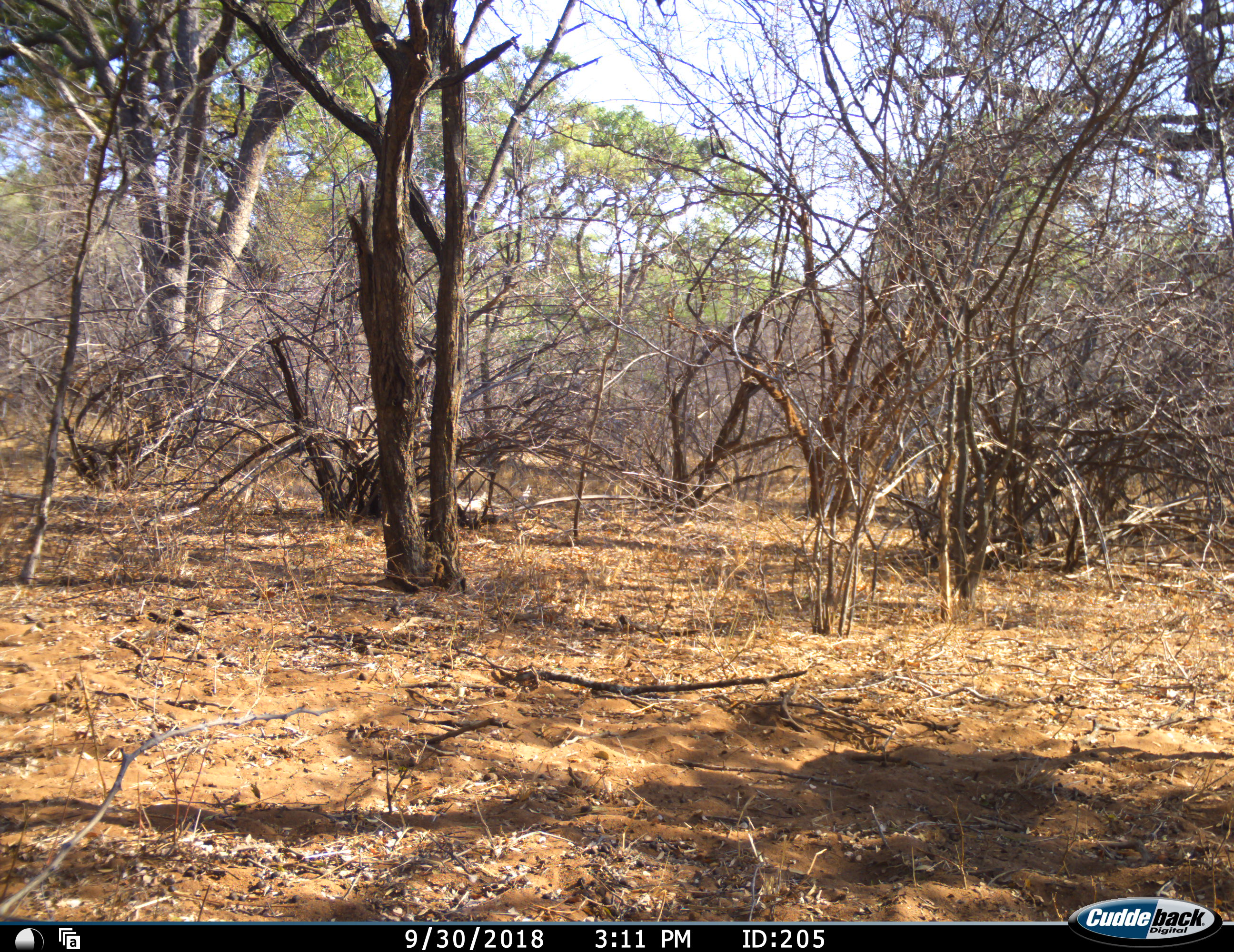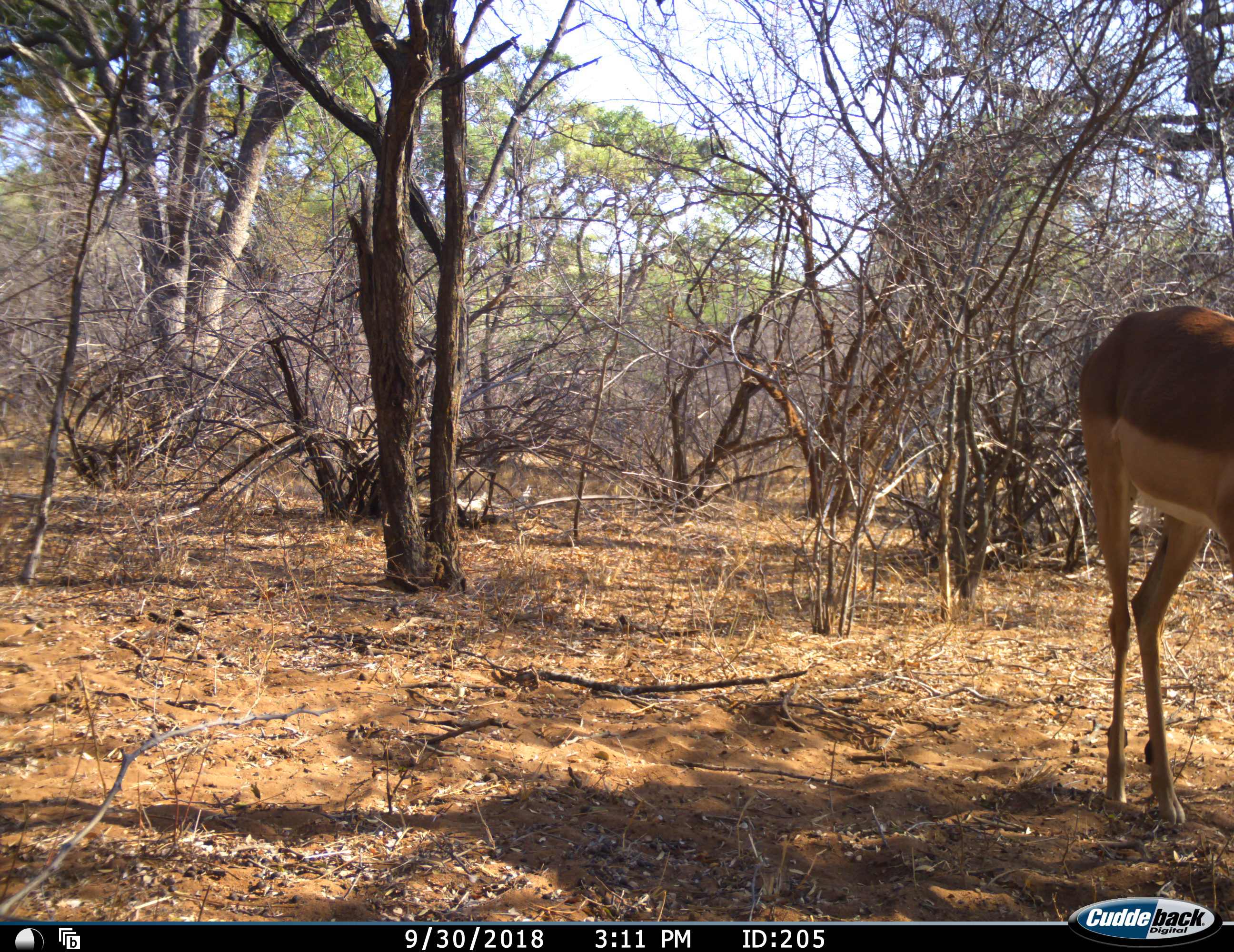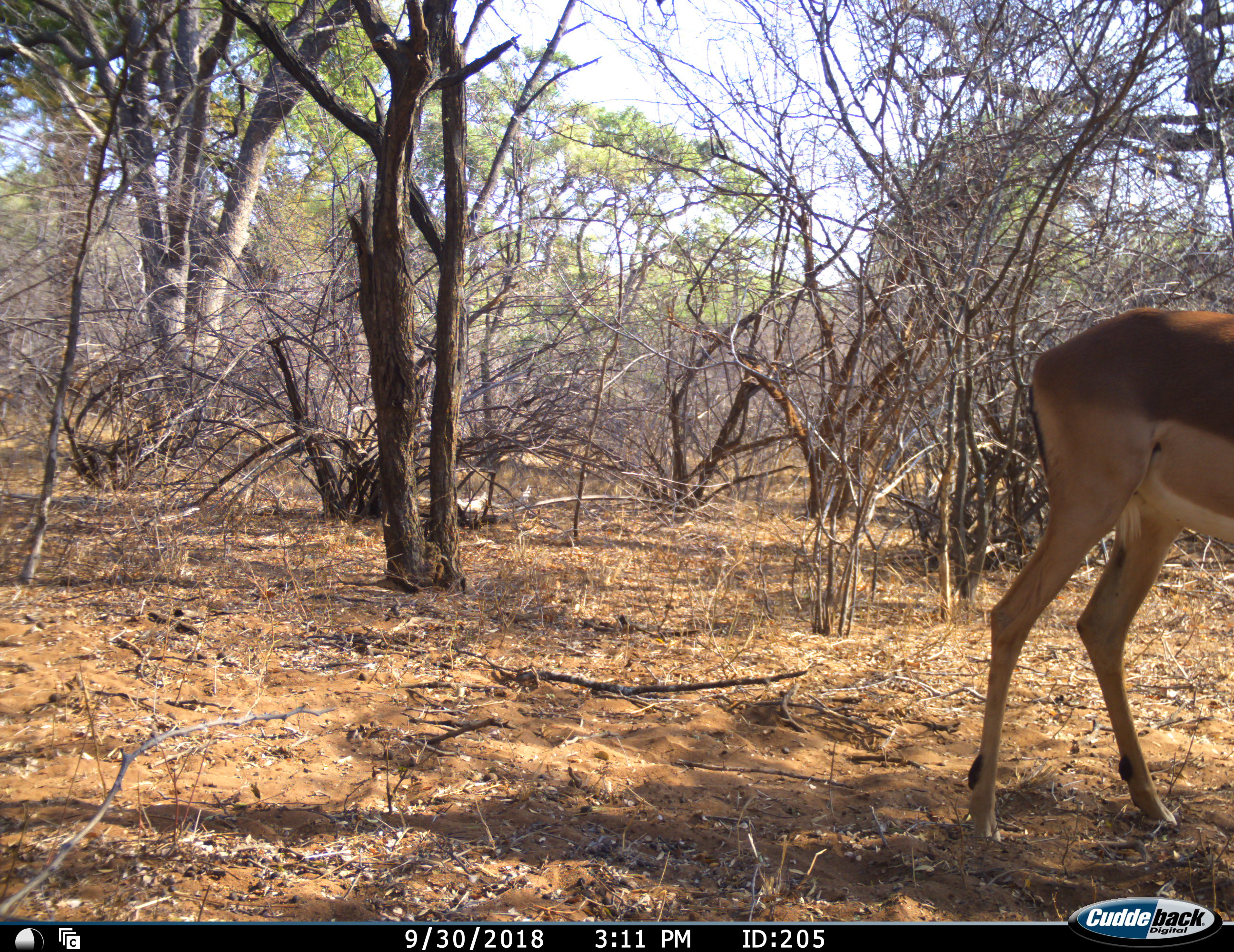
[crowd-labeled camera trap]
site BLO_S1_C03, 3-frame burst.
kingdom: Animalia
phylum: Chordata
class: Mammalia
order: Artiodactyla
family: Bovidae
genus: Aepyceros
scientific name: Aepyceros melampus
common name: impala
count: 1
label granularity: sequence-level